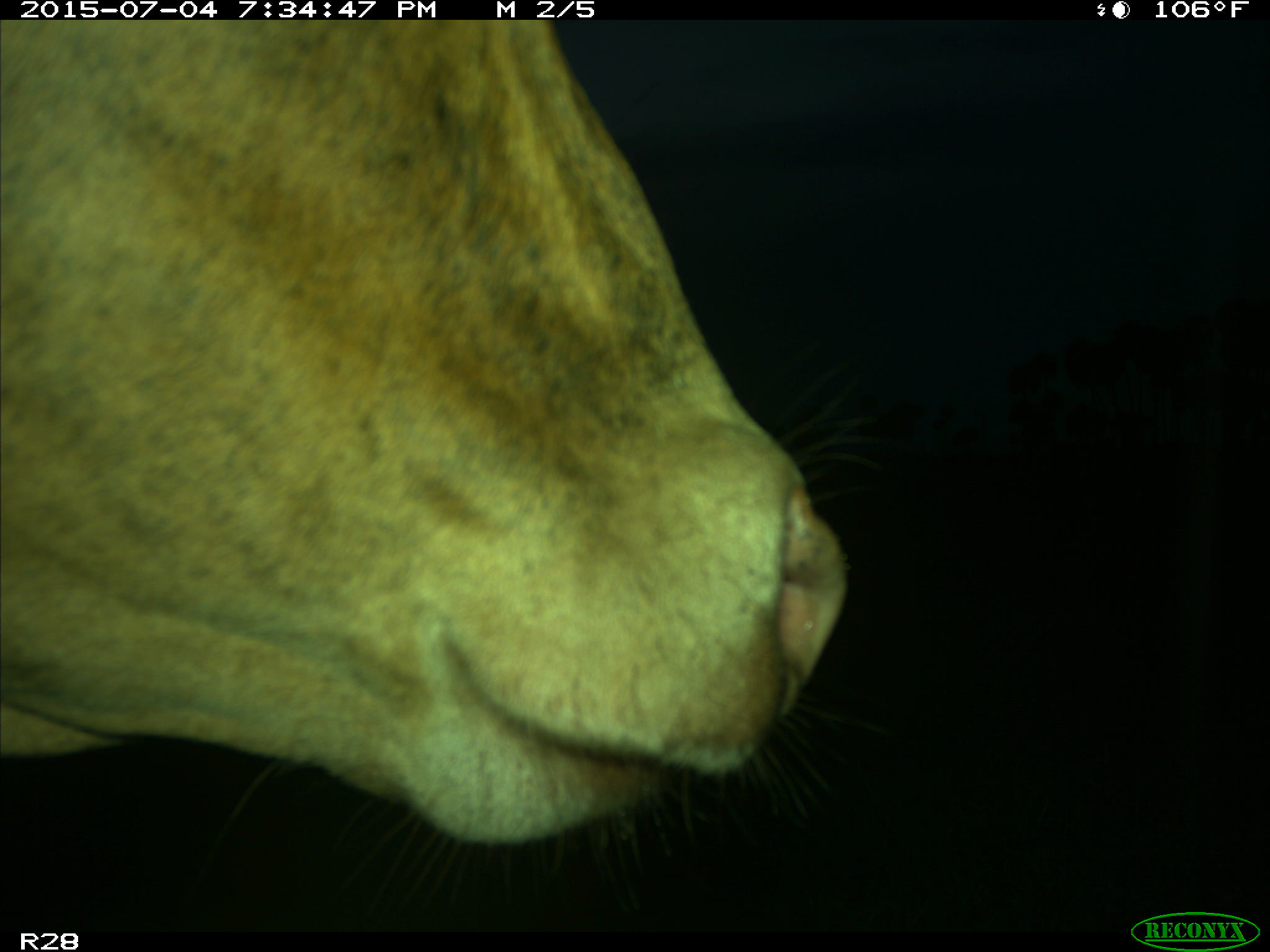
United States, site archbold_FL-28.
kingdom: Animalia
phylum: Chordata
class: Mammalia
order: Artiodactyla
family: Bovidae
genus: Bos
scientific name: Bos taurus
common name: domestic cow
Bos taurus (domestic cow).